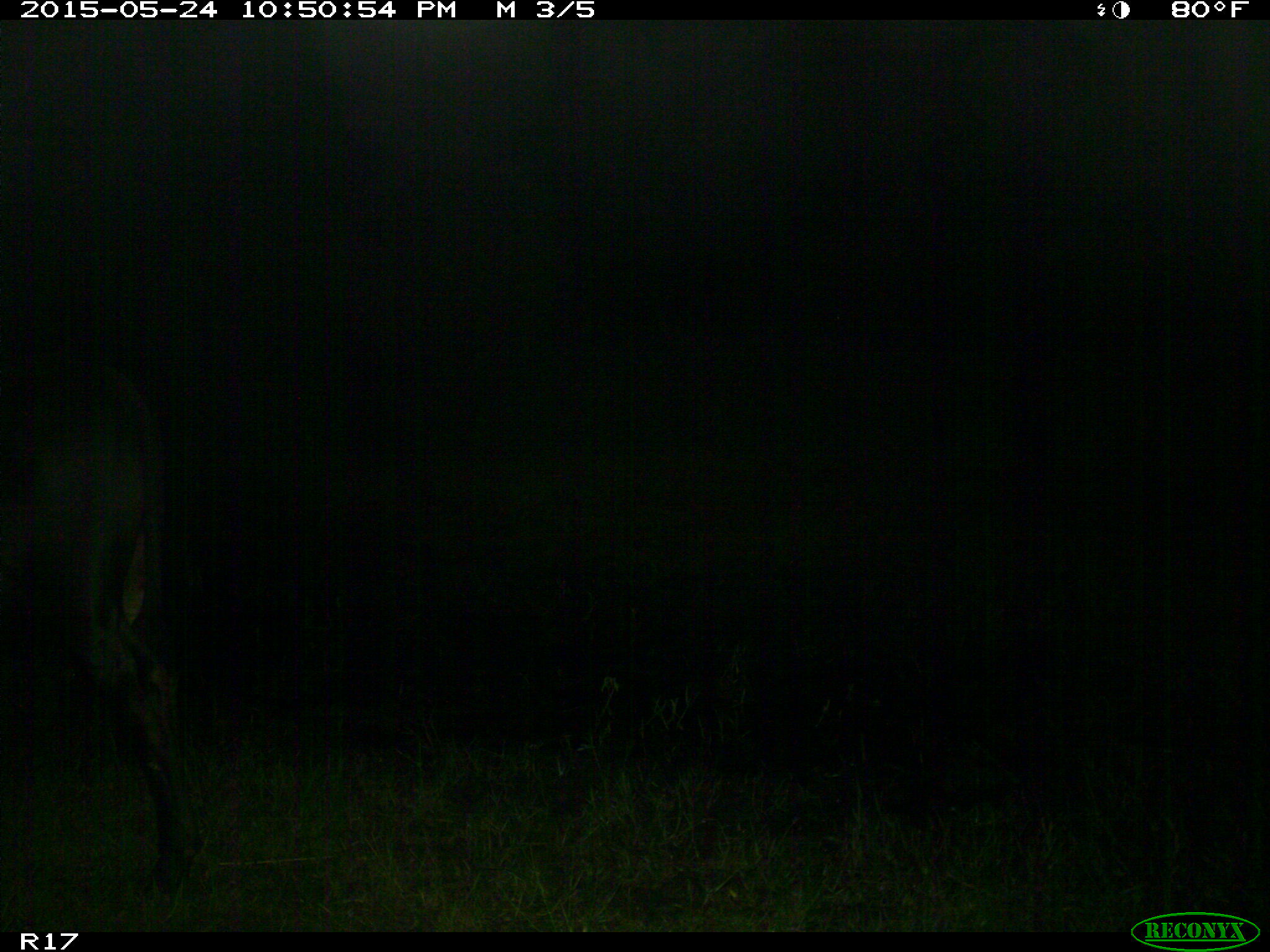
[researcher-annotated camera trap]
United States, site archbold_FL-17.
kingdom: Animalia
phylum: Chordata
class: Mammalia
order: Artiodactyla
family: Bovidae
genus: Bos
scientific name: Bos taurus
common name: domestic cow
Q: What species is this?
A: Bos taurus (domestic cow).